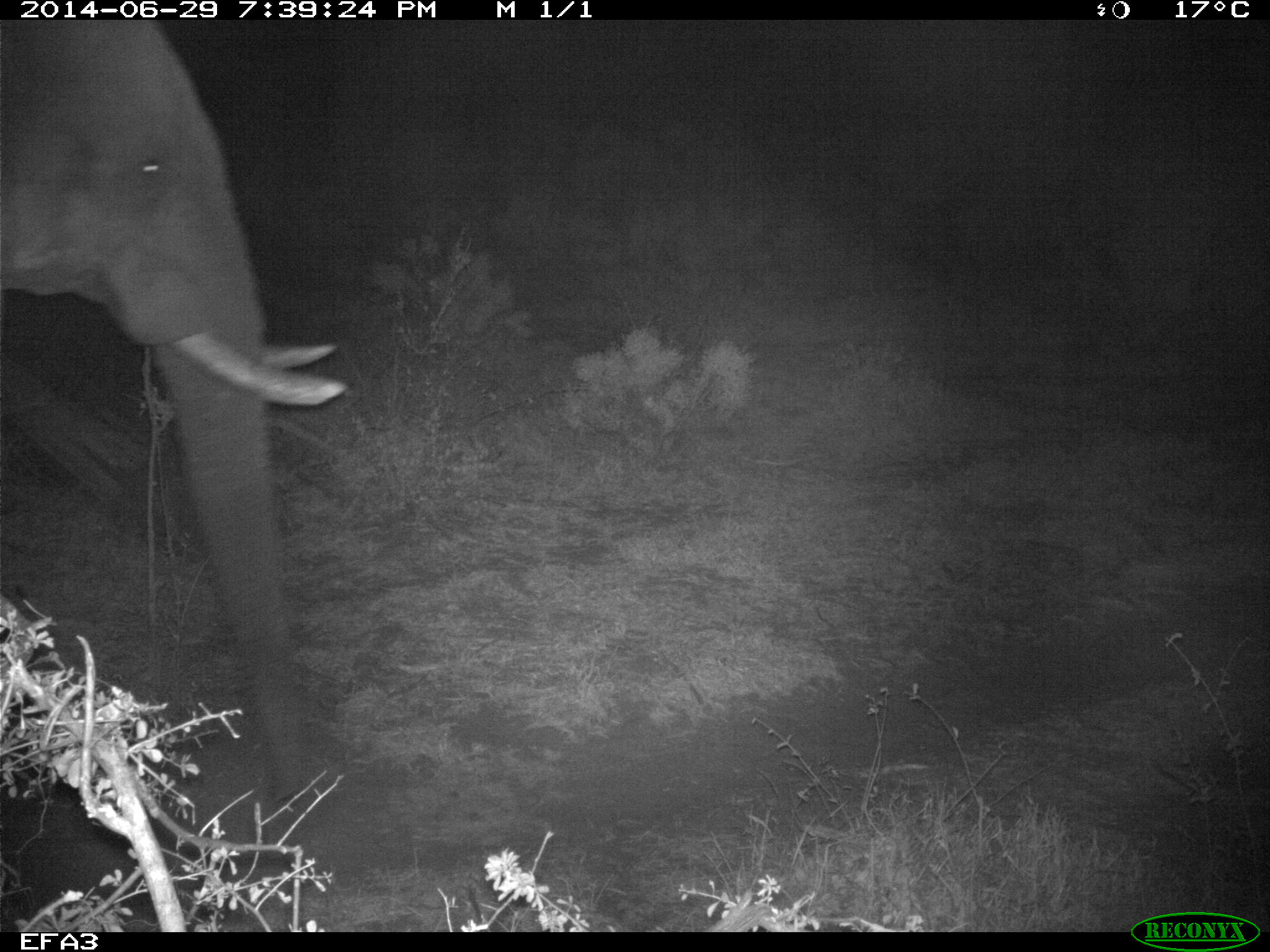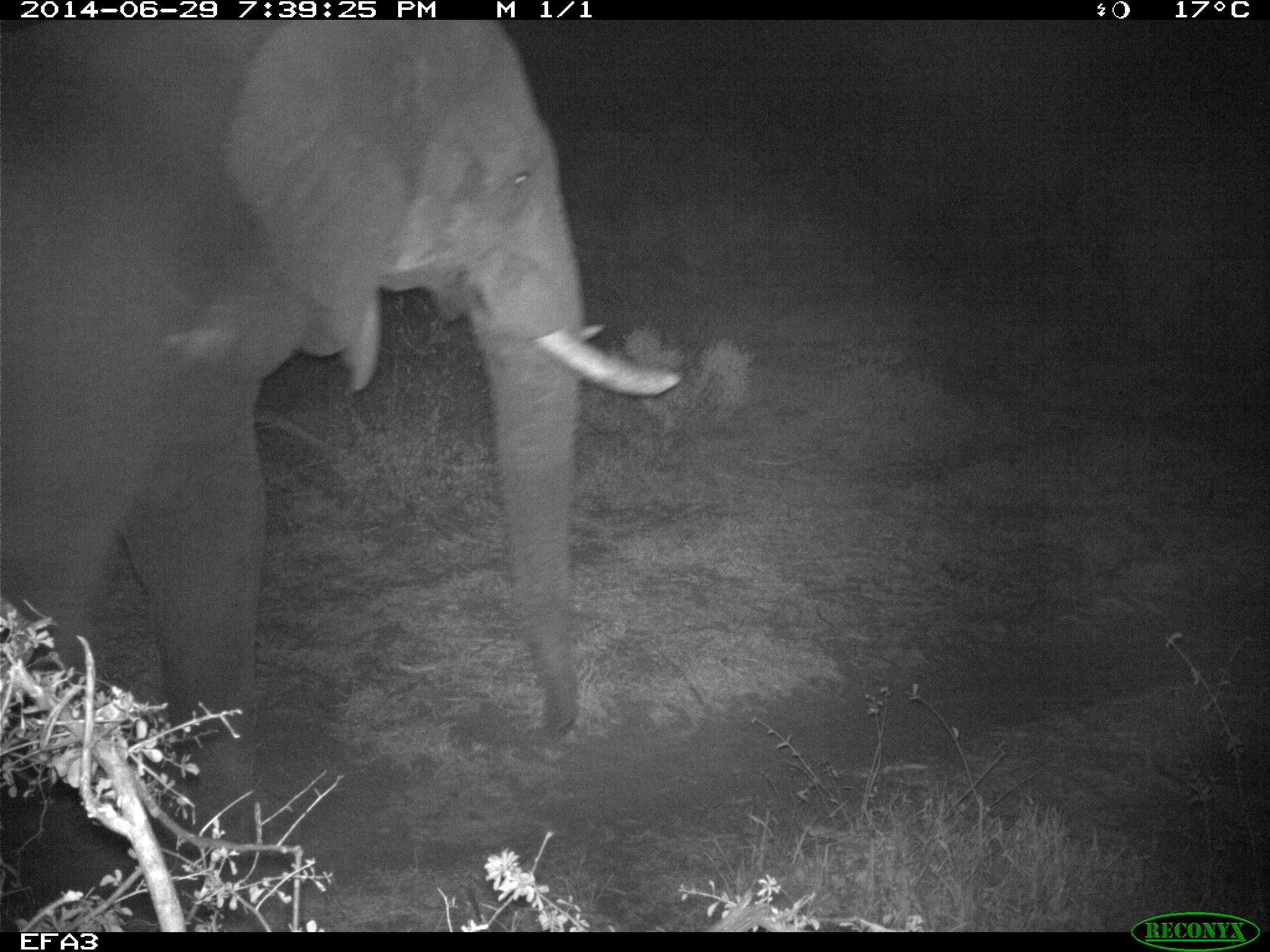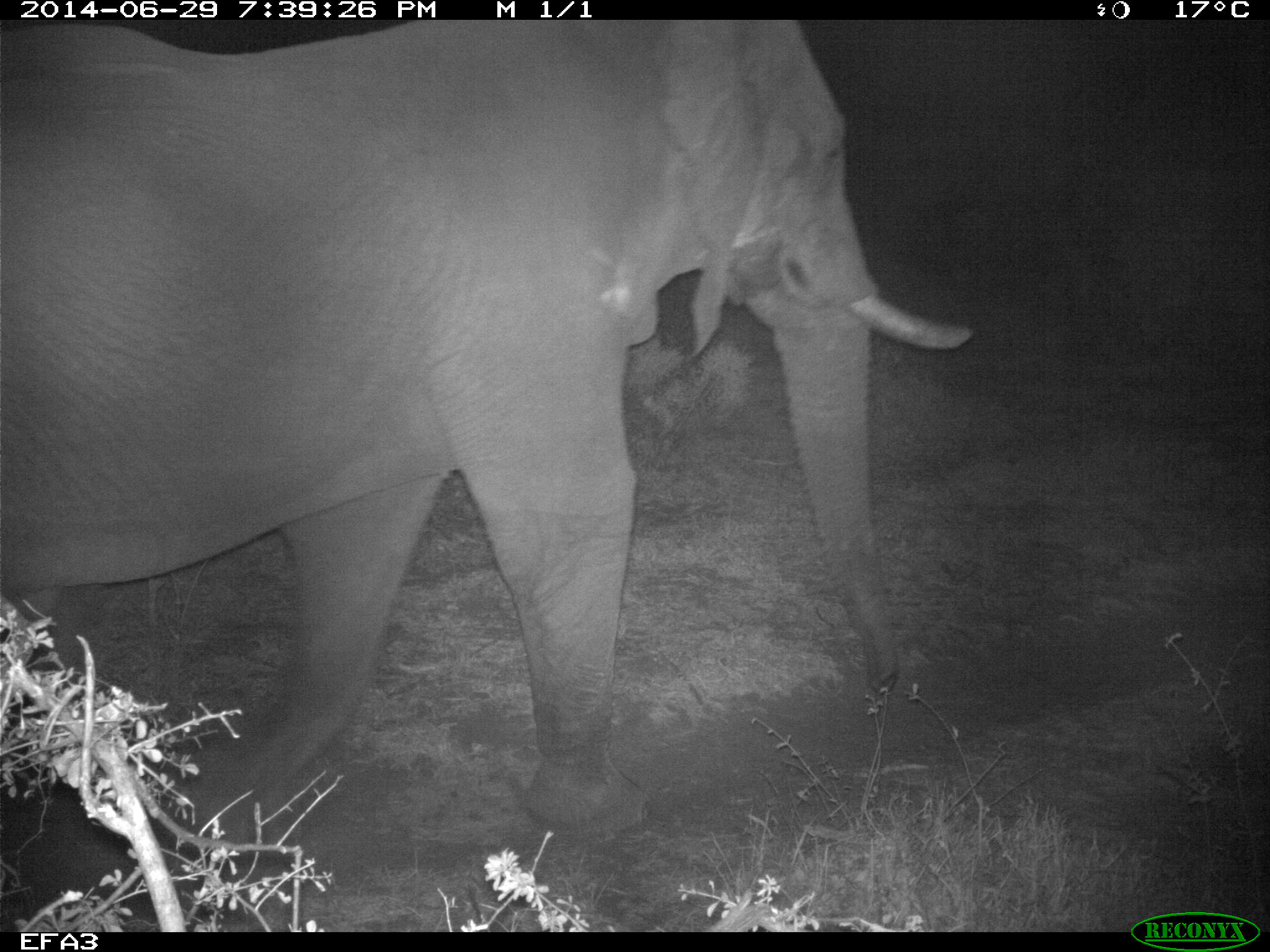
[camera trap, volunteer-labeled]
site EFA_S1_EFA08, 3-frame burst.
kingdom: Animalia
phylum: Chordata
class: Mammalia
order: Proboscidea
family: Elephantidae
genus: Loxodonta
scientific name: Loxodonta africana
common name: african bush elephant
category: elephant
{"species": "elephant (african bush elephant) (Loxodonta africana)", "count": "1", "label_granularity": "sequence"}